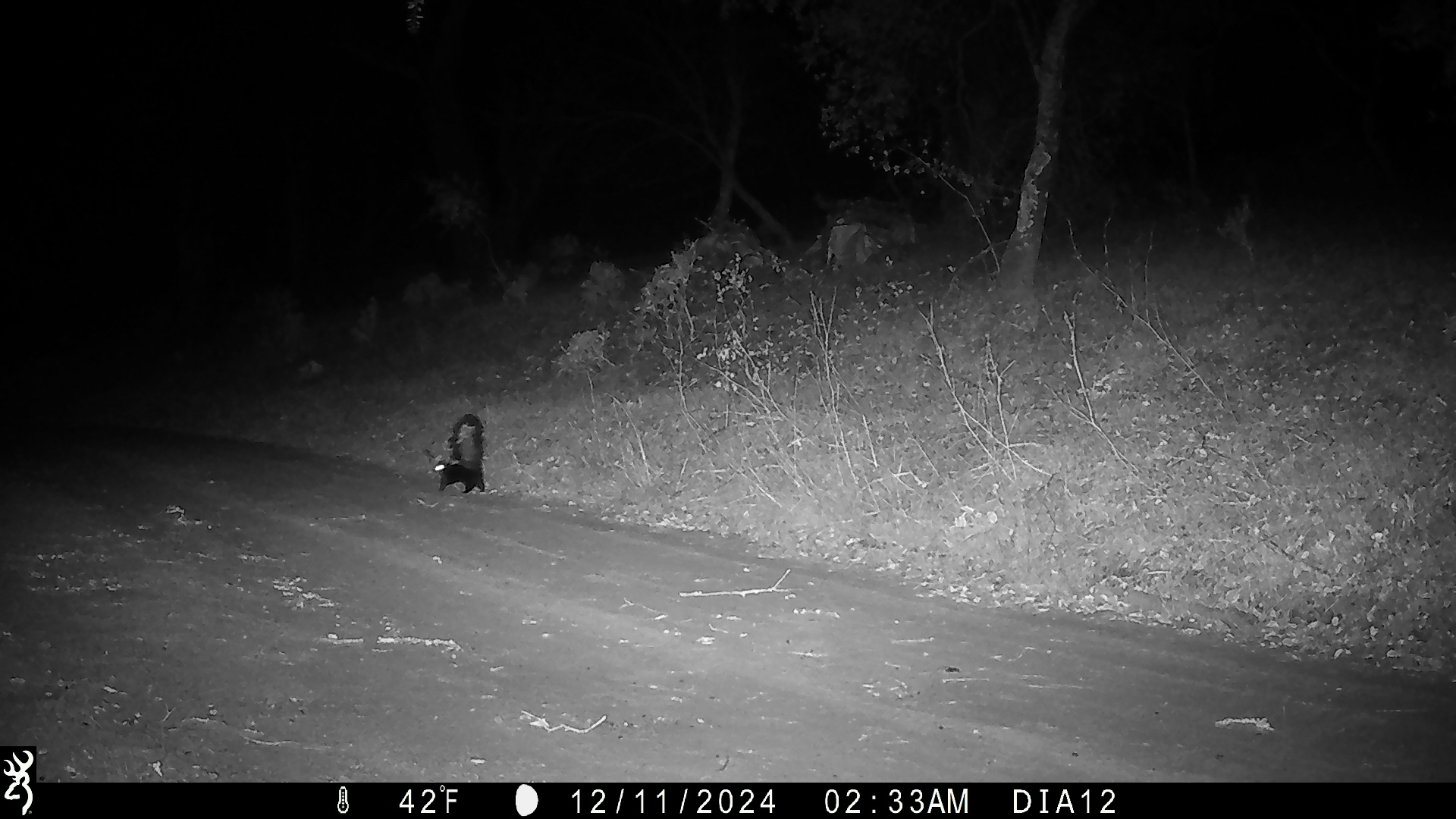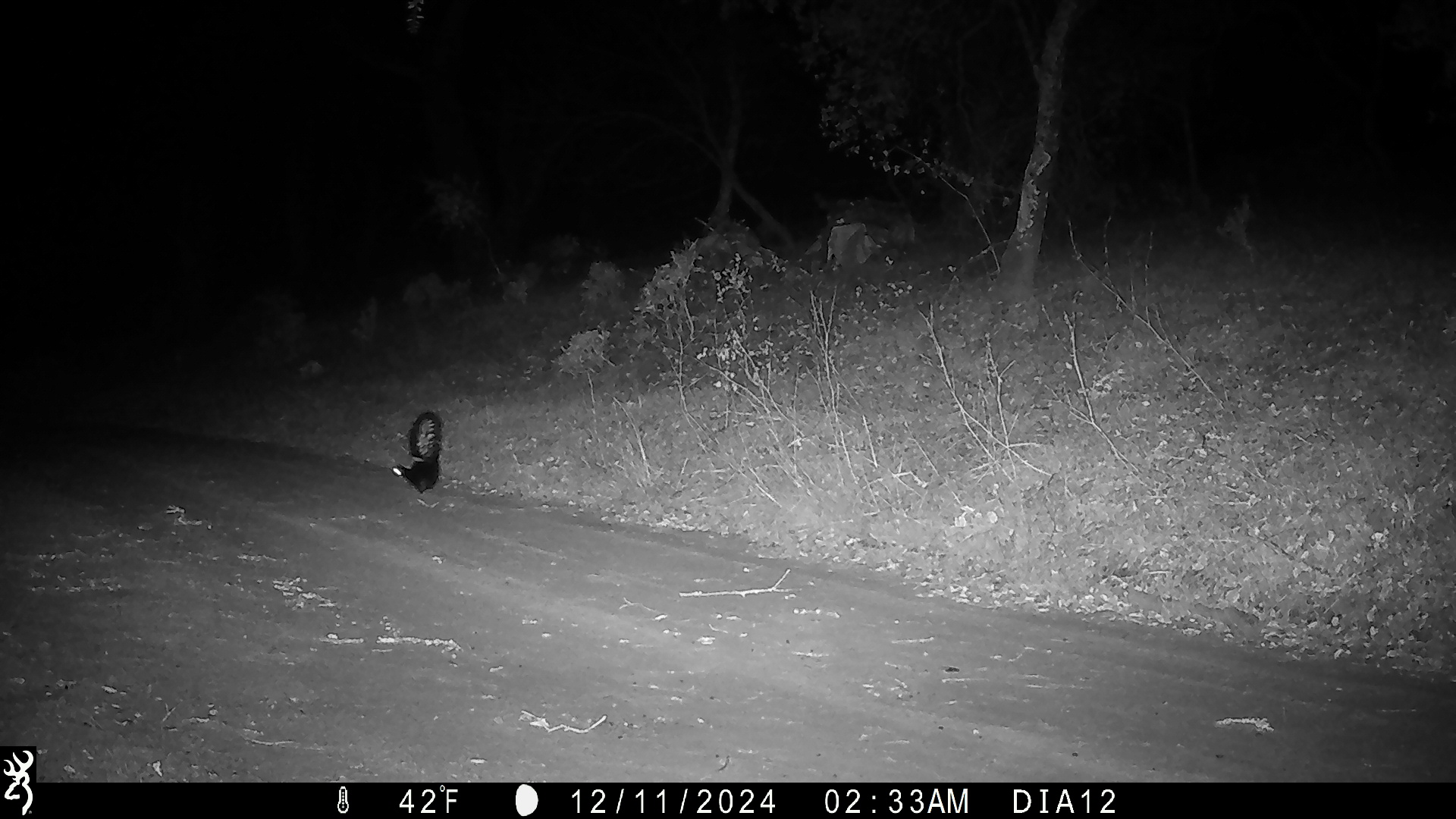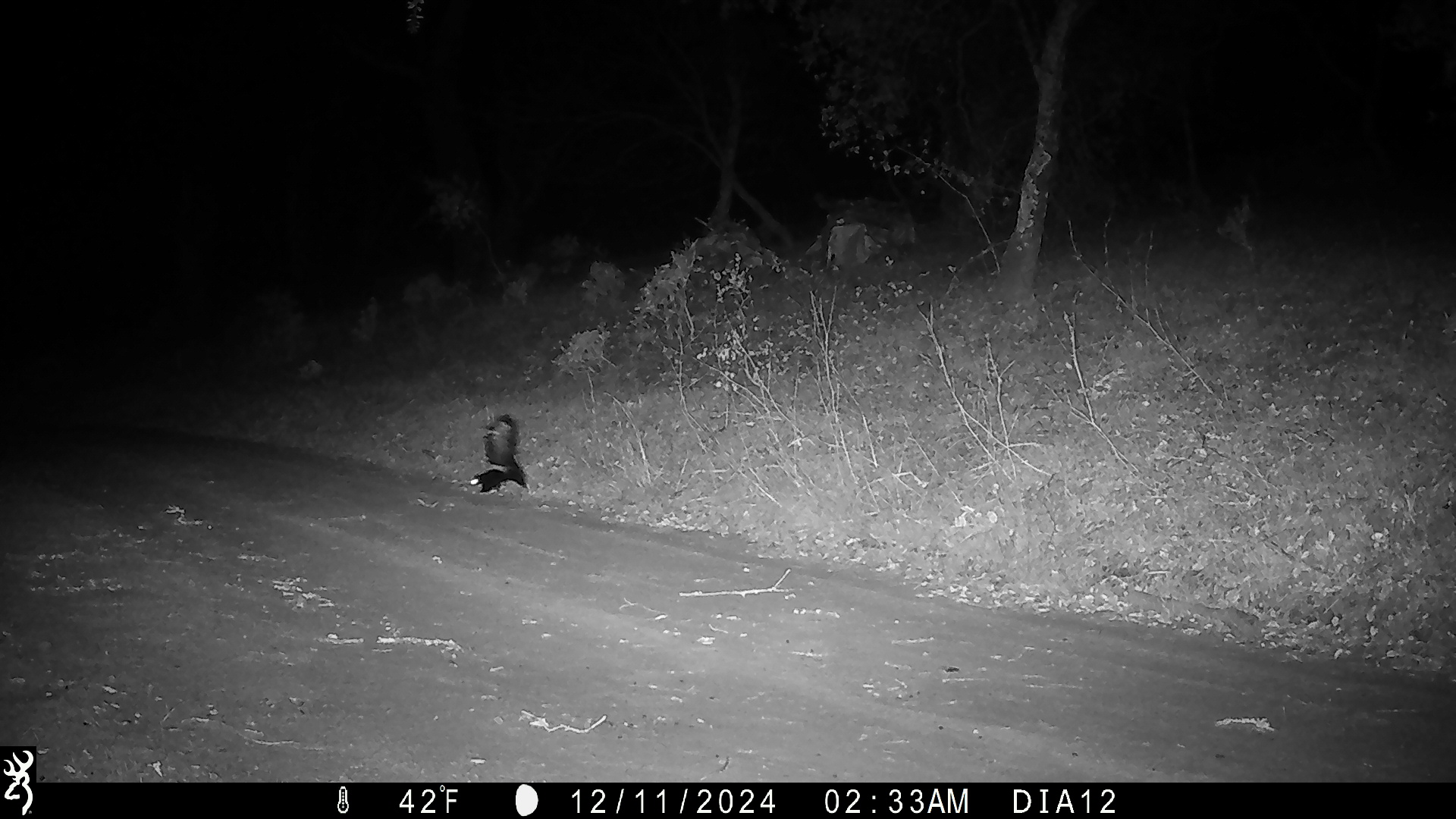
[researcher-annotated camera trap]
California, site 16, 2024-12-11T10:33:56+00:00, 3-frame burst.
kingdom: Animalia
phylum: Chordata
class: Mammalia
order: Carnivora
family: Mephitidae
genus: Mephitis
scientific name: Mephitis mephitis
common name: striped skunk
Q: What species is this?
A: Striped skunk (Mephitis mephitis).